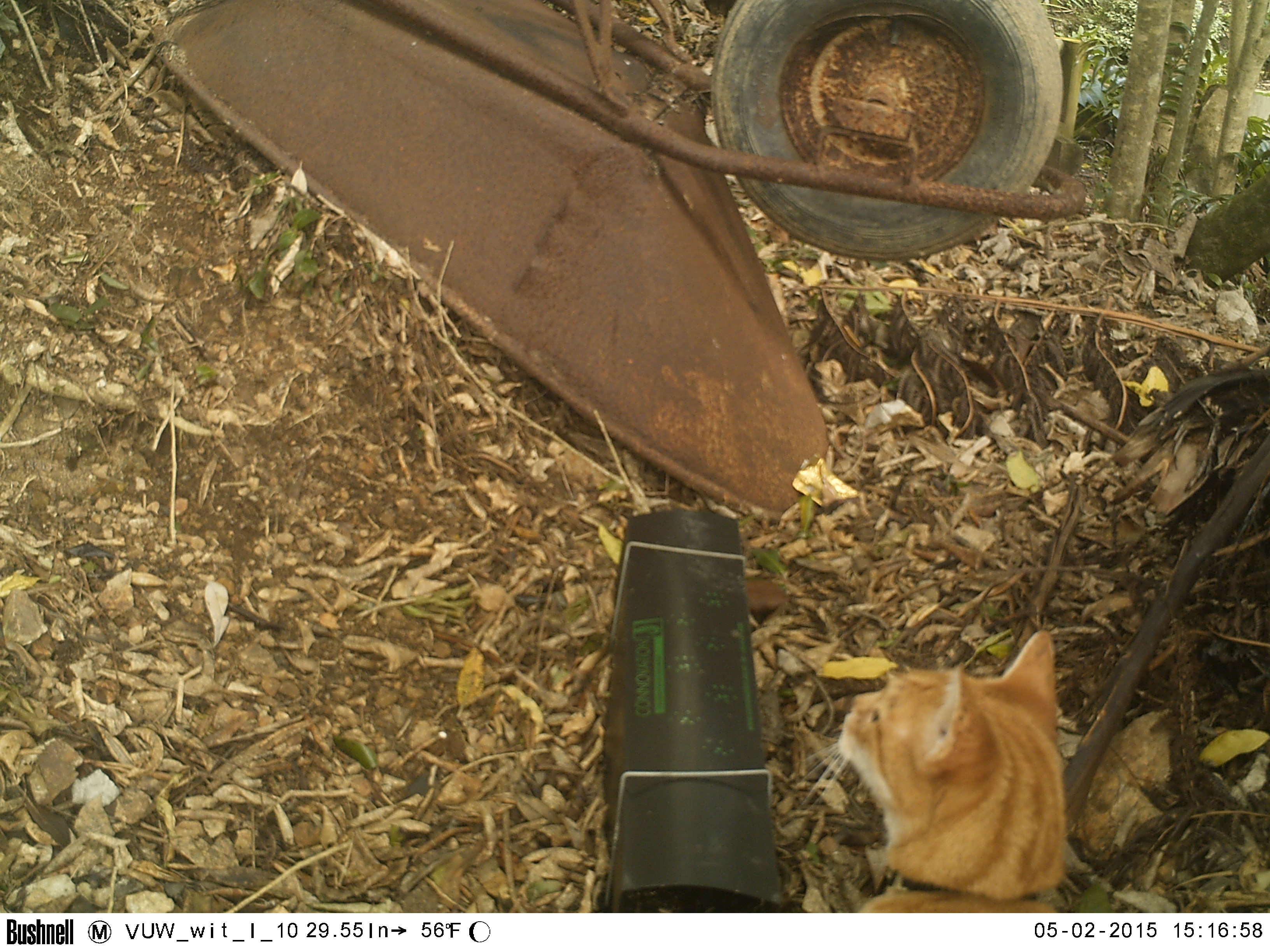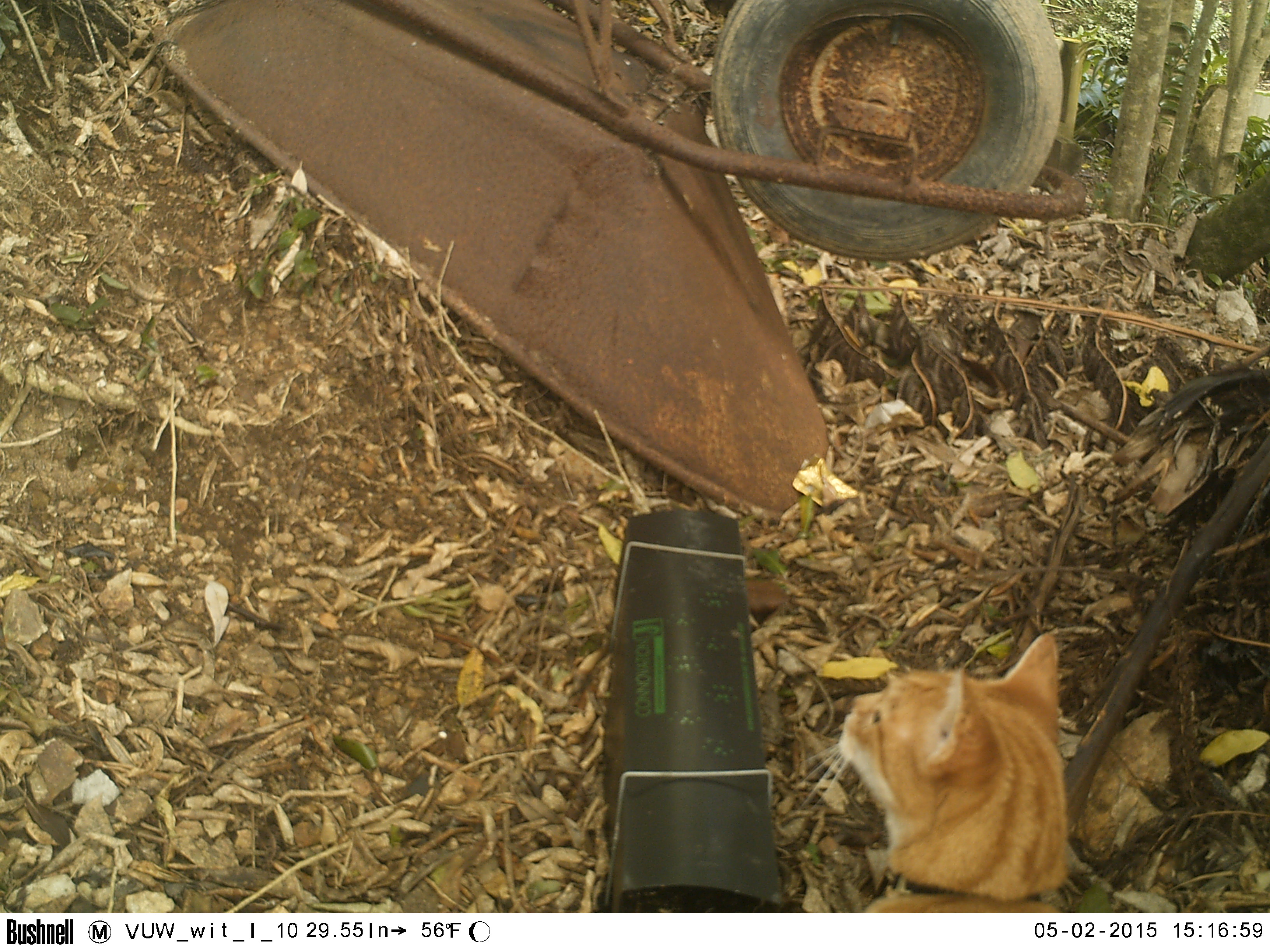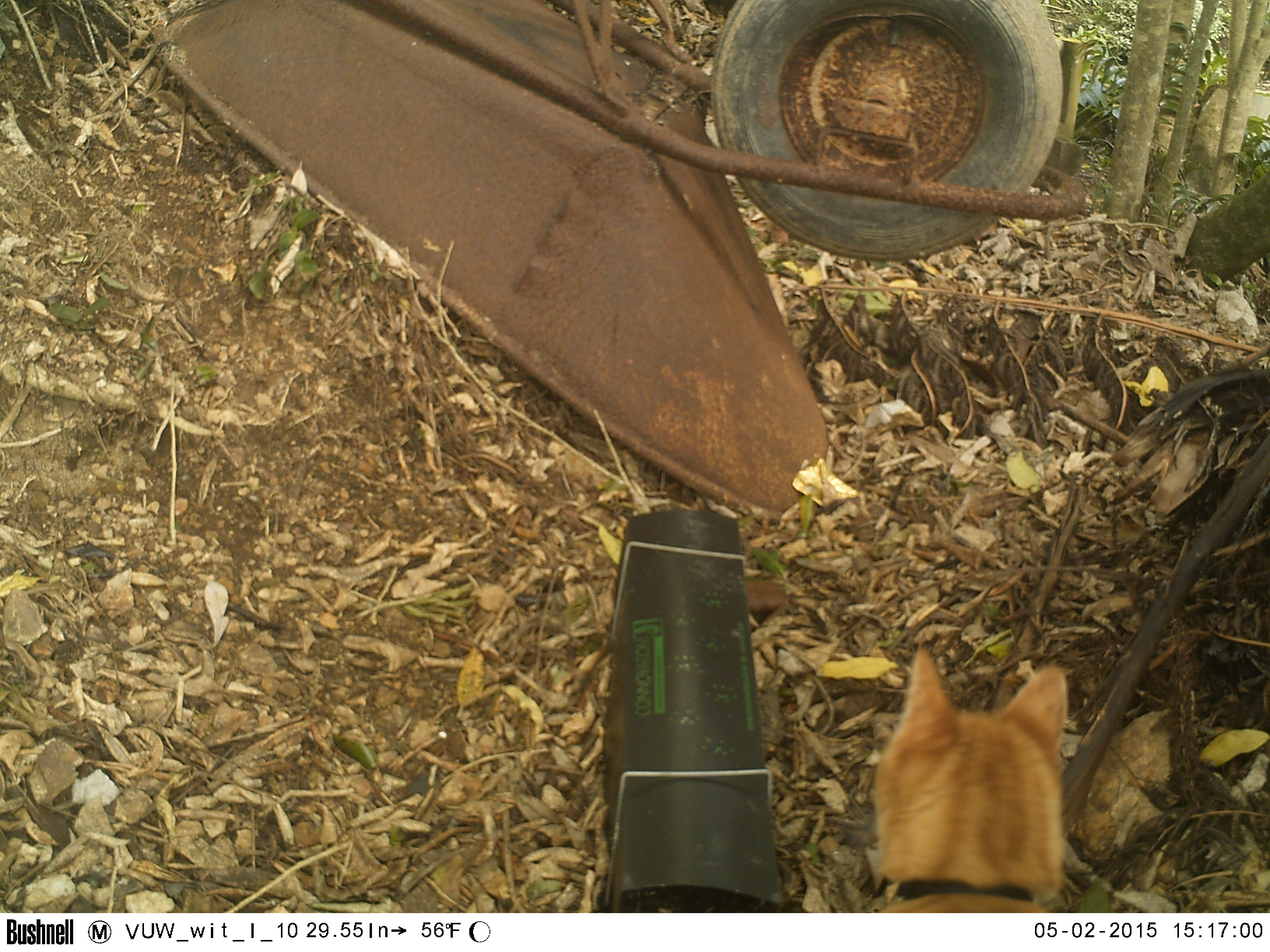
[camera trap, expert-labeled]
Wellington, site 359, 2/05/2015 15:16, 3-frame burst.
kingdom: Animalia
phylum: Chordata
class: Mammalia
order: Carnivora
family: Felidae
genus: Felis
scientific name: Felis catus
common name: cat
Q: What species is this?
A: Cat (Felis catus).